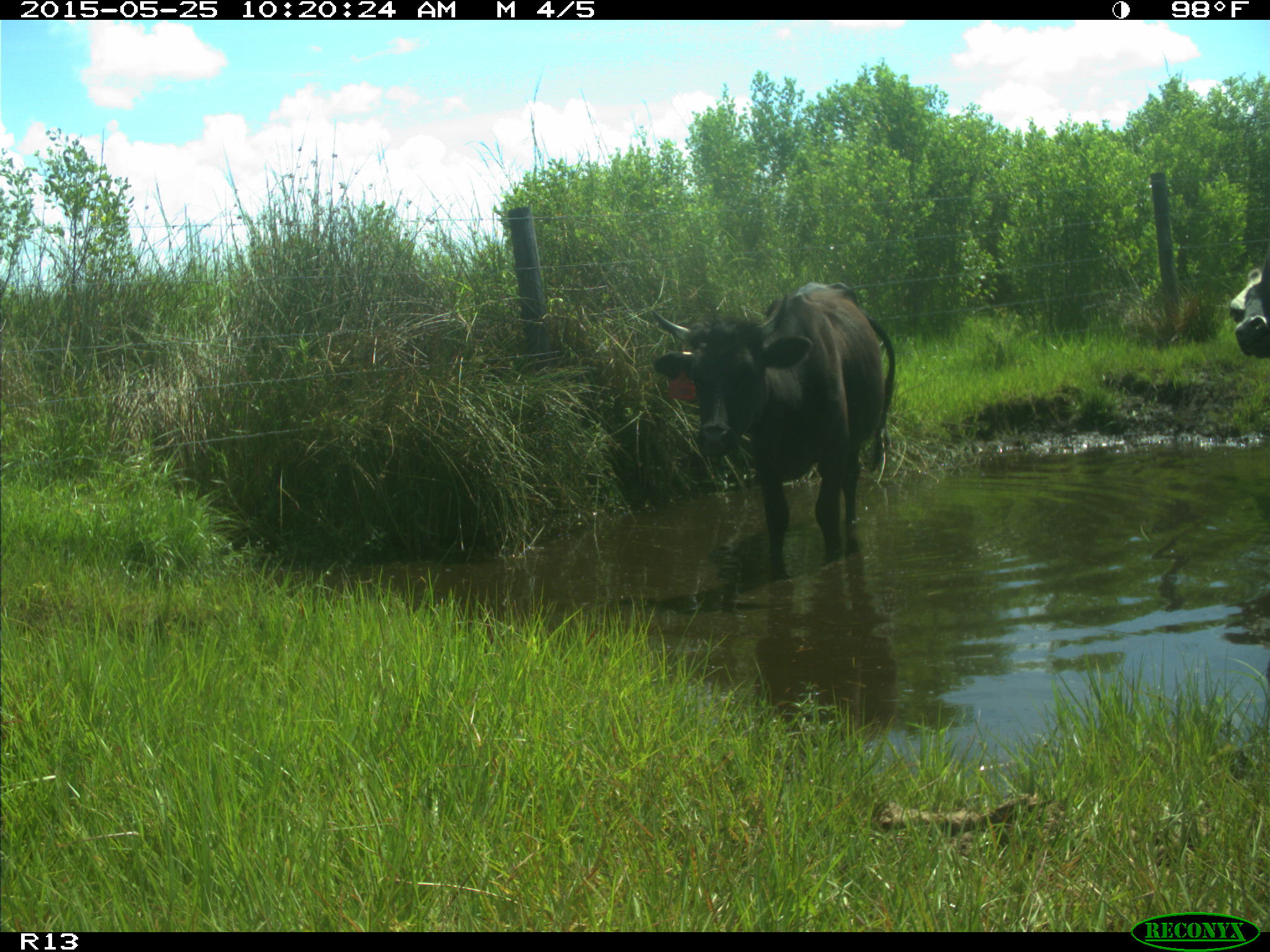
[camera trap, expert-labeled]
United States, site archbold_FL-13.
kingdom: Animalia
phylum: Chordata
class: Mammalia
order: Artiodactyla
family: Bovidae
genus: Bos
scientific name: Bos taurus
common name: domestic cow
Bos taurus (domestic cow).